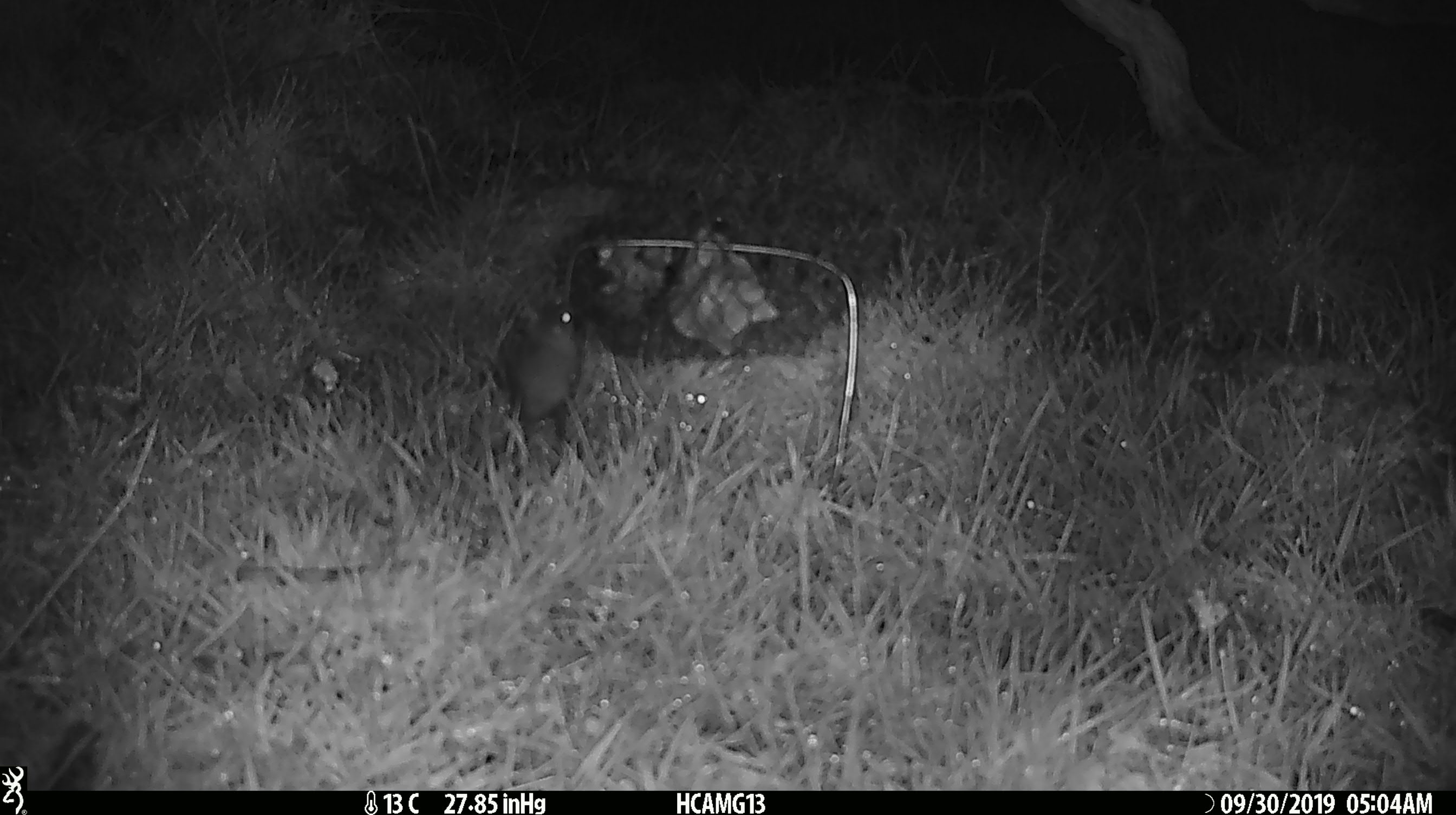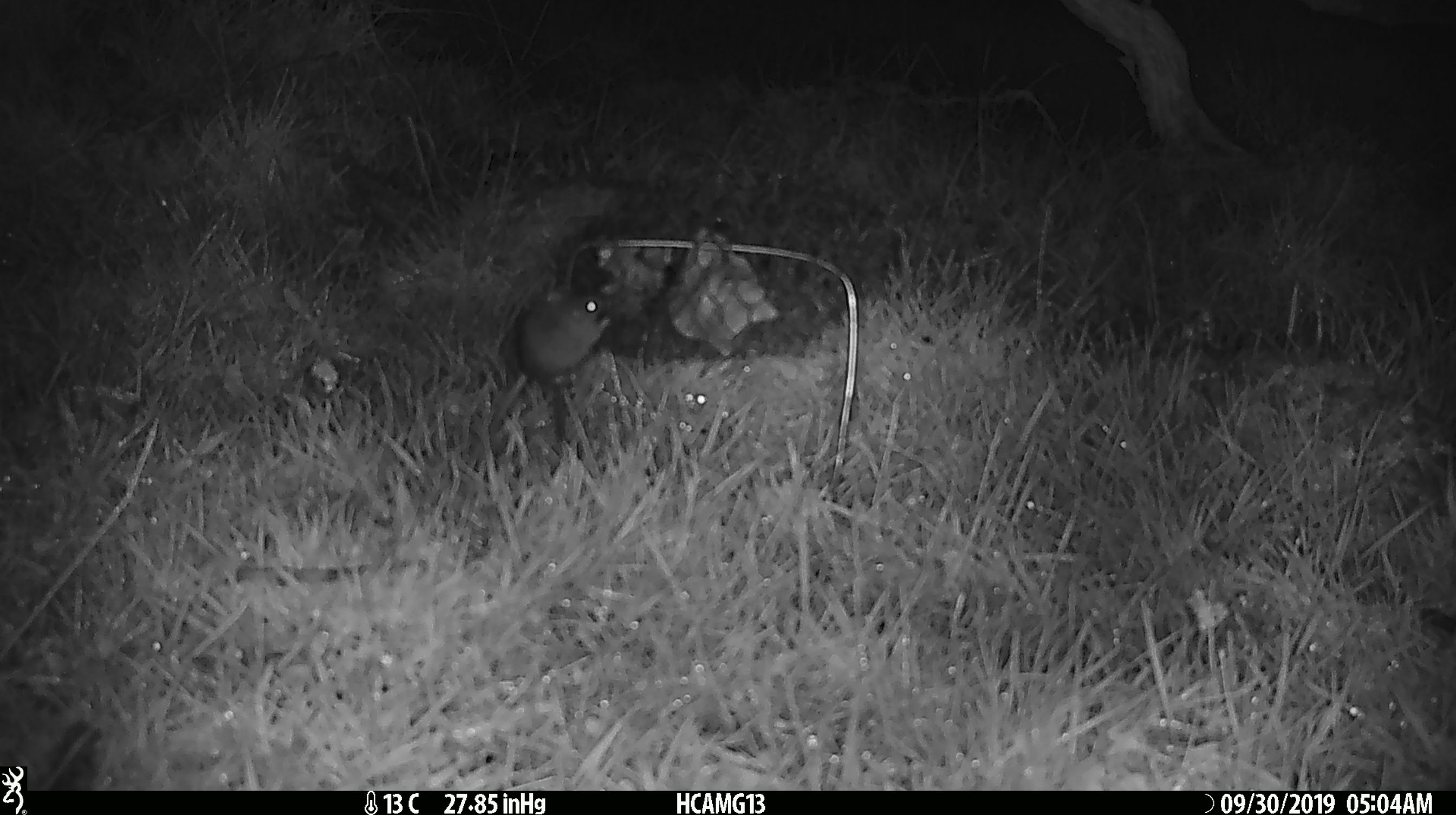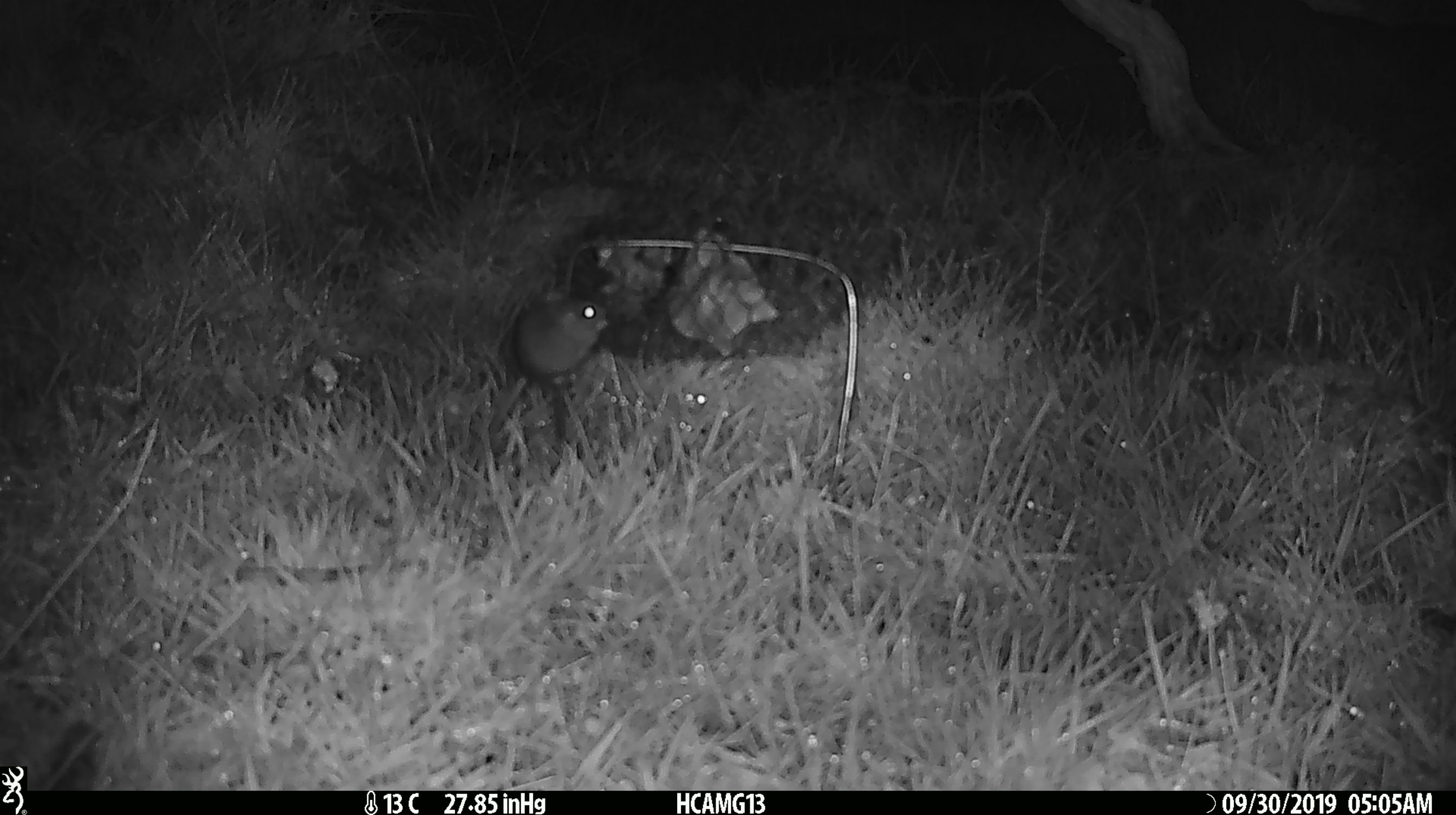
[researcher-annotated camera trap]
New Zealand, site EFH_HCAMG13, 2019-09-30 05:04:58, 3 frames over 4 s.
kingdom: Animalia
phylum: Chordata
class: Mammalia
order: Rodentia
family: Muridae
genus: Mus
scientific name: Mus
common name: mouse